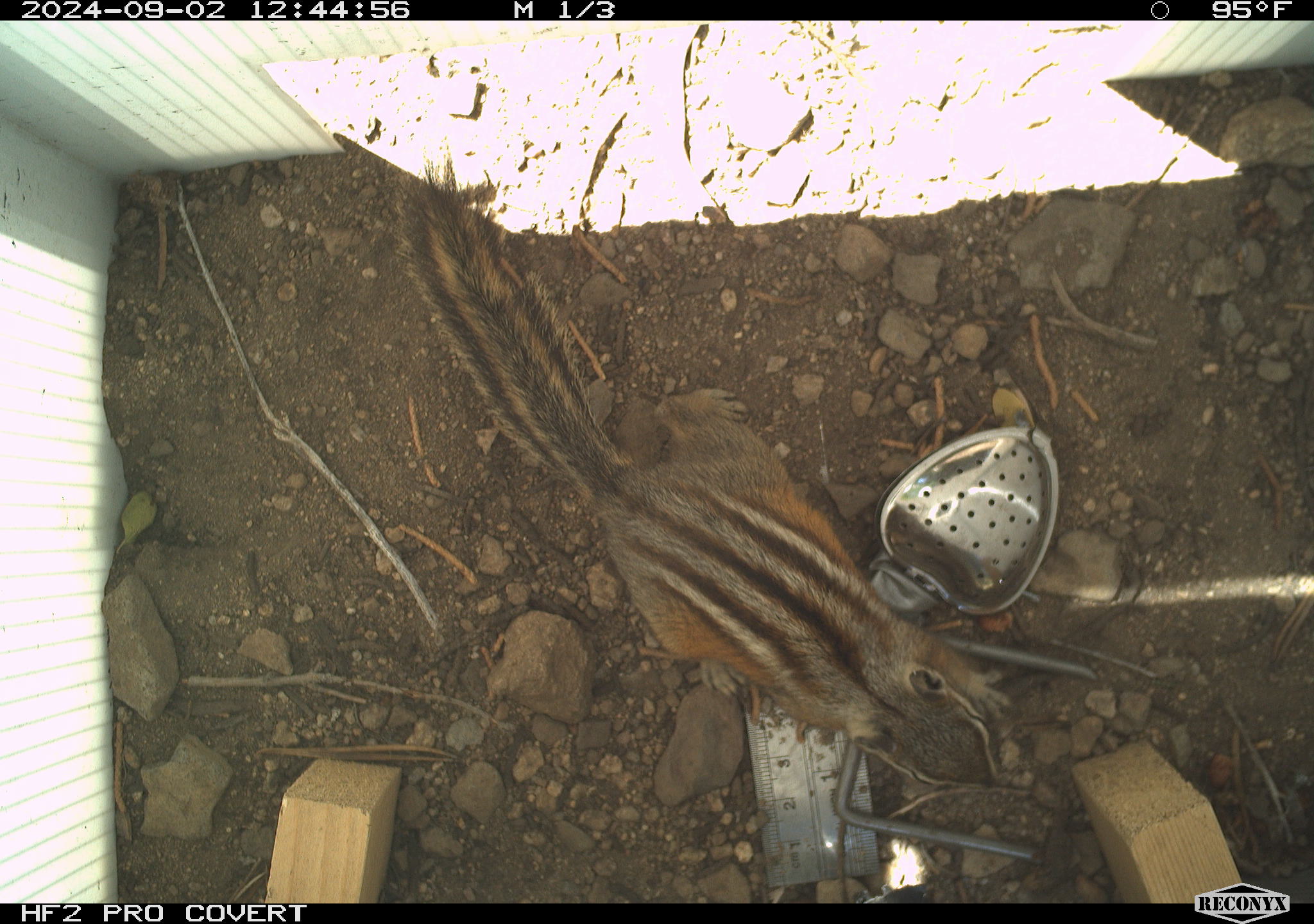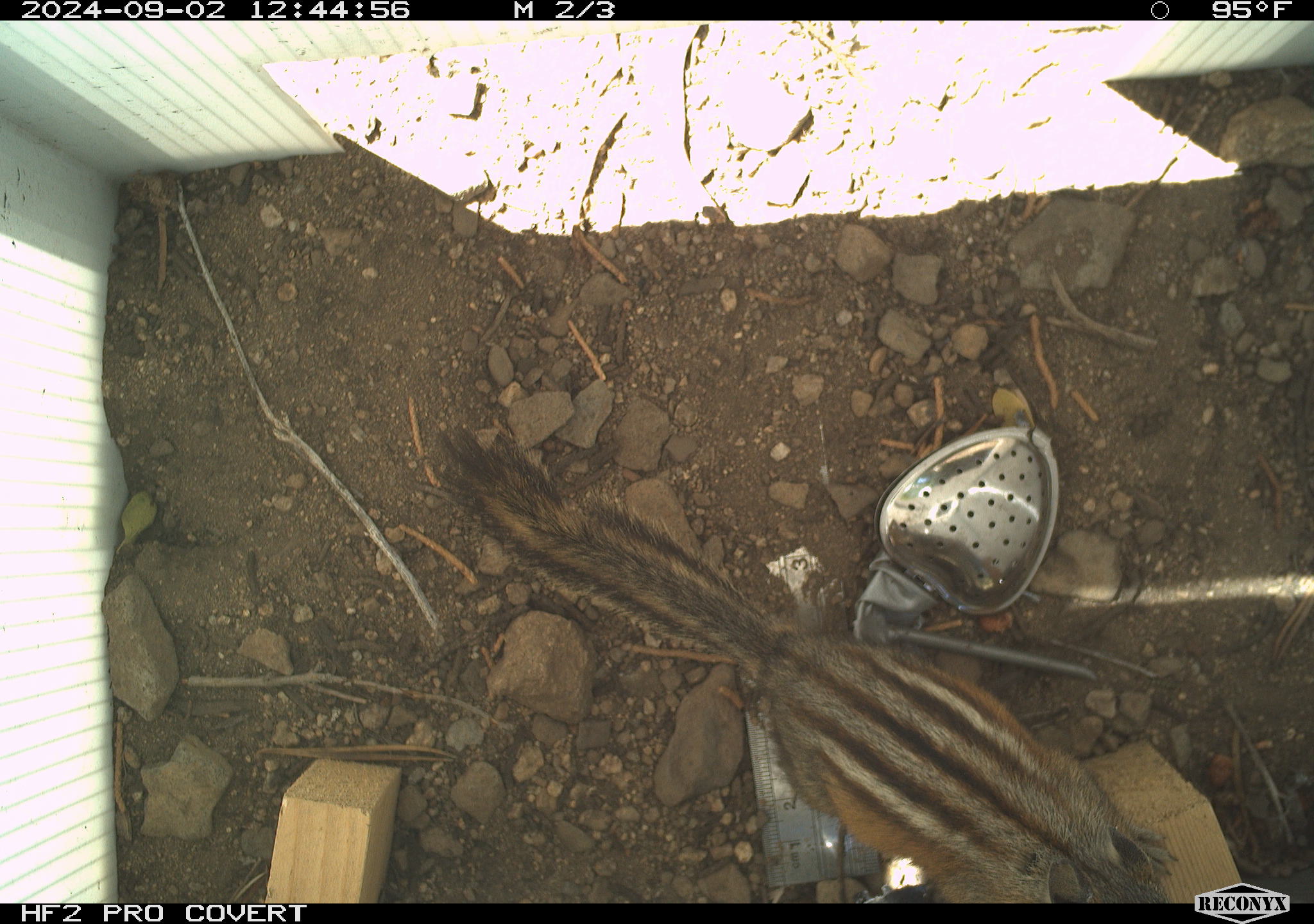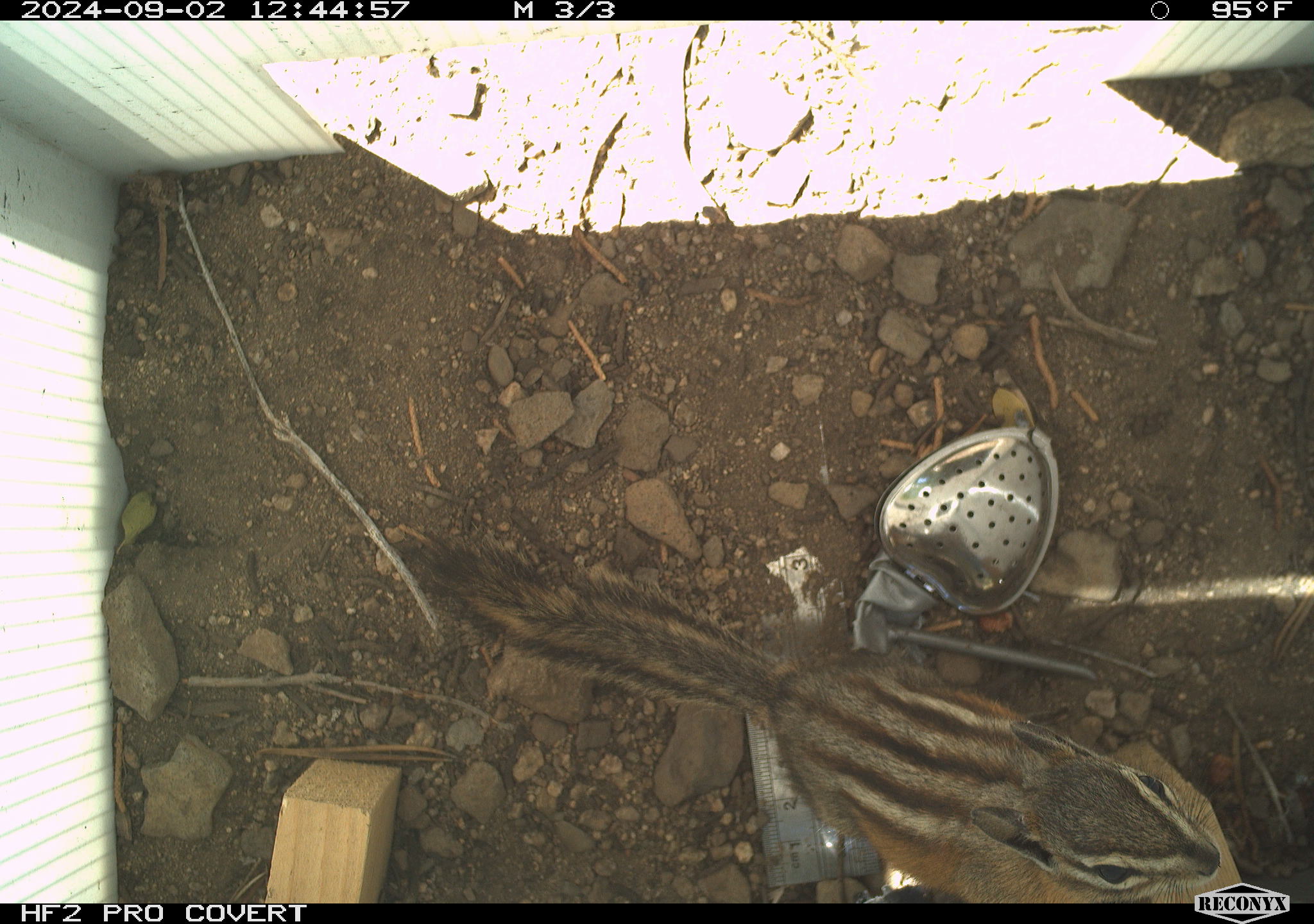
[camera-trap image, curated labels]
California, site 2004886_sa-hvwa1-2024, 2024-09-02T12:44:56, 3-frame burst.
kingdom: Animalia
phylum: Chordata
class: Mammalia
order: Rodentia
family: Sciuridae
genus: Neotamias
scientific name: Neotamias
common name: western chipmunks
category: neotamias species